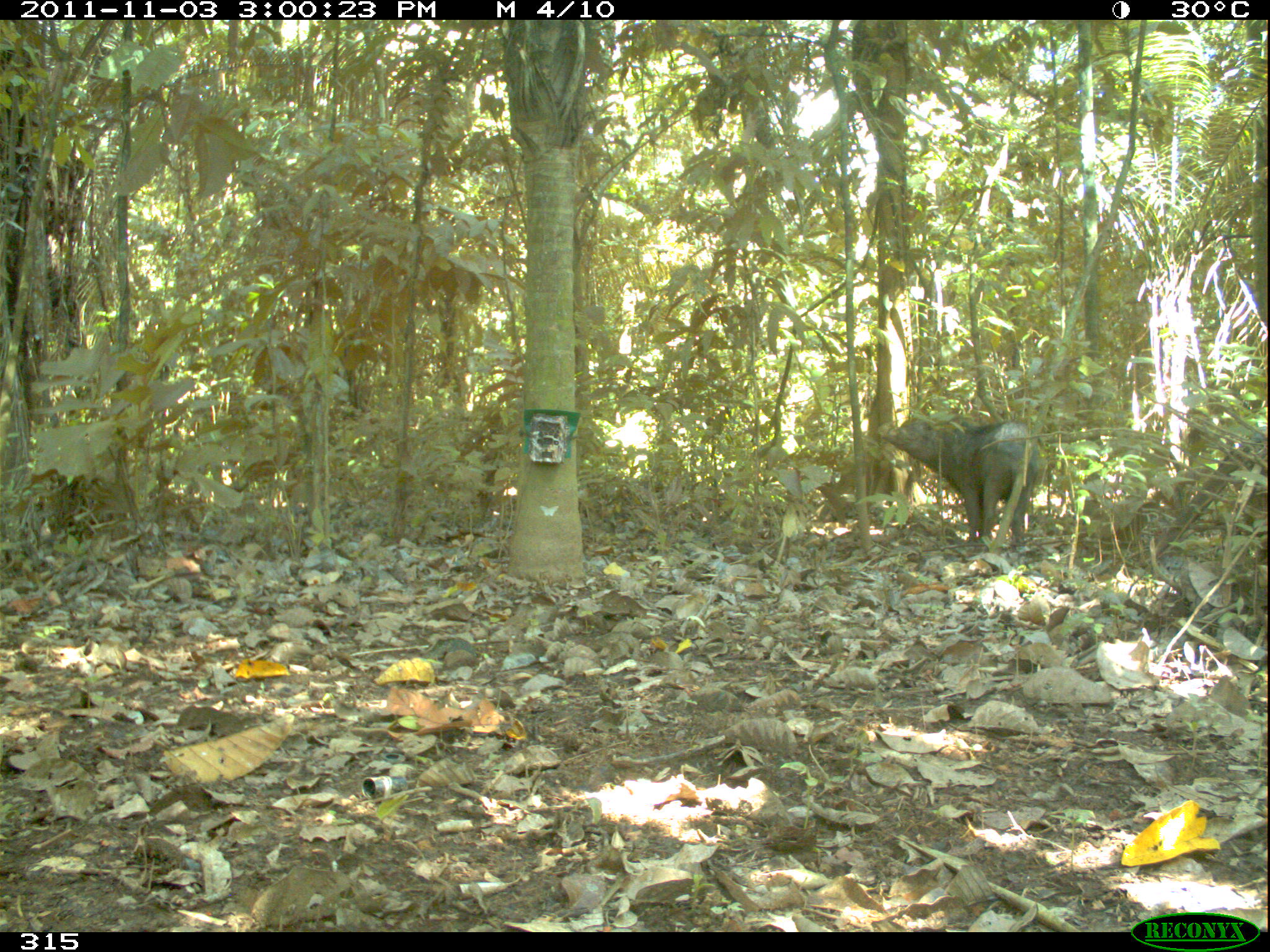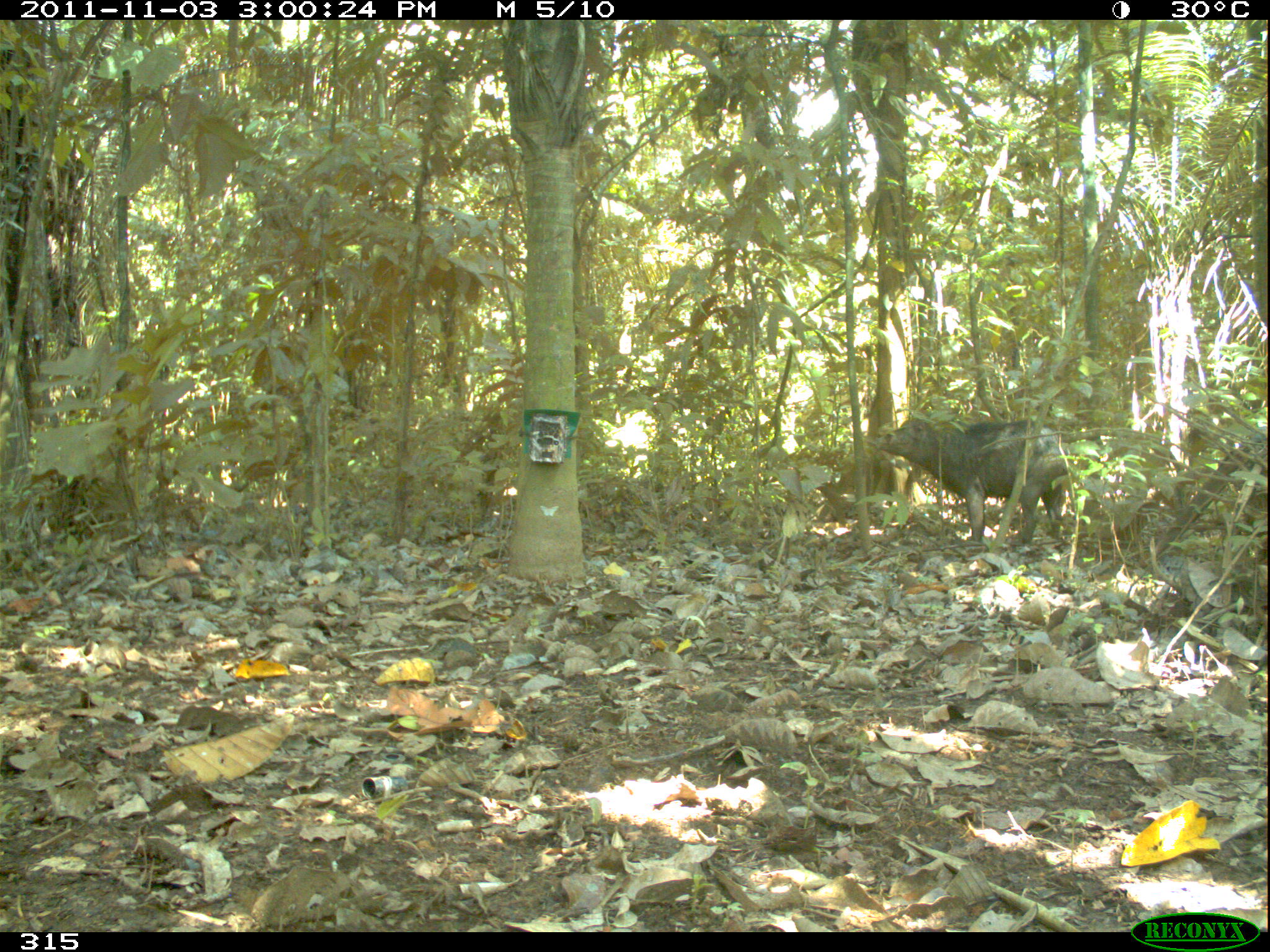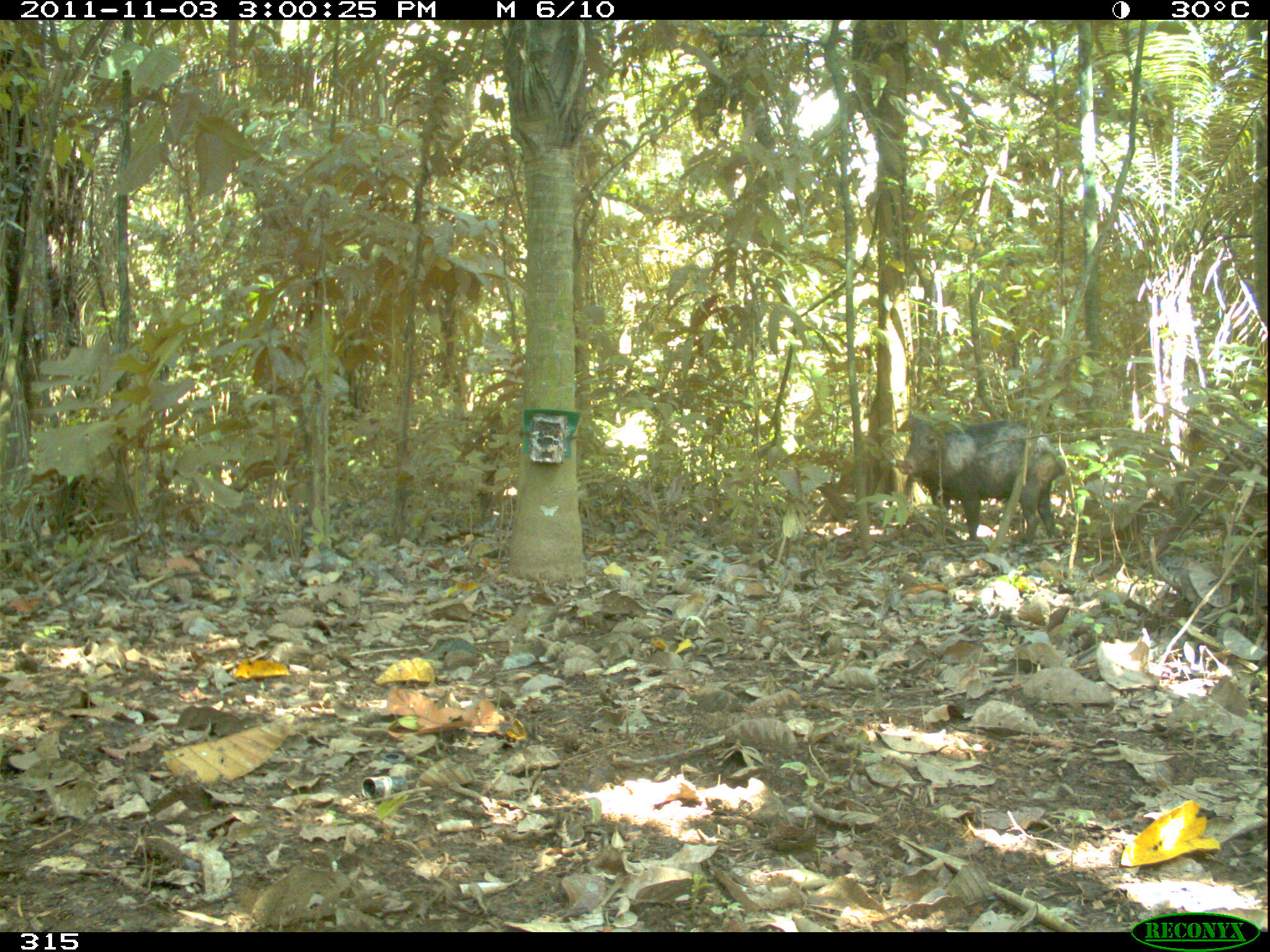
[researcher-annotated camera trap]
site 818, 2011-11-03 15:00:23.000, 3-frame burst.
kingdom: Animalia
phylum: Chordata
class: Mammalia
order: Artiodactyla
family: Tayassuidae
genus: Tayassu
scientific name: Tayassu pecari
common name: white-lipped peccary